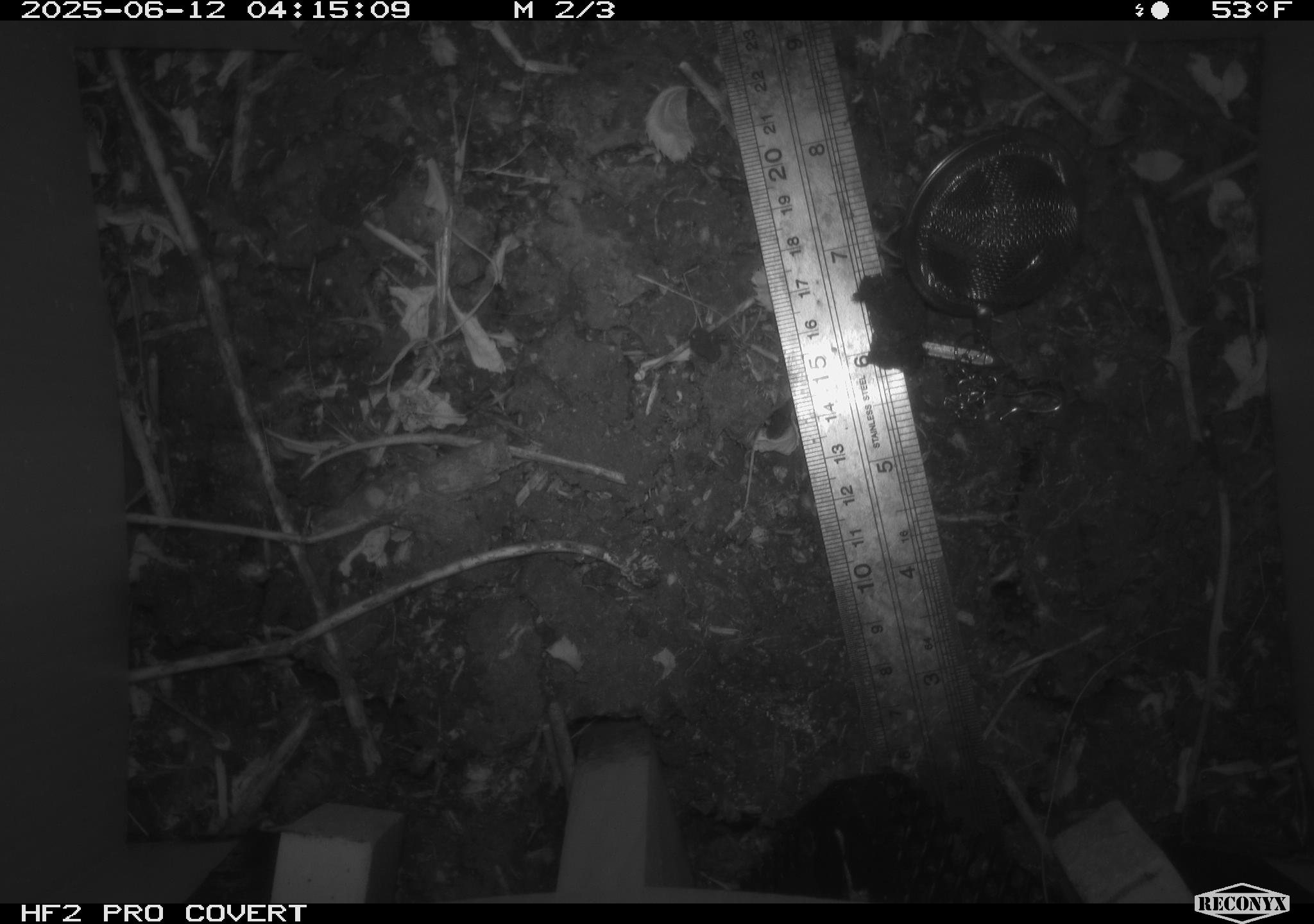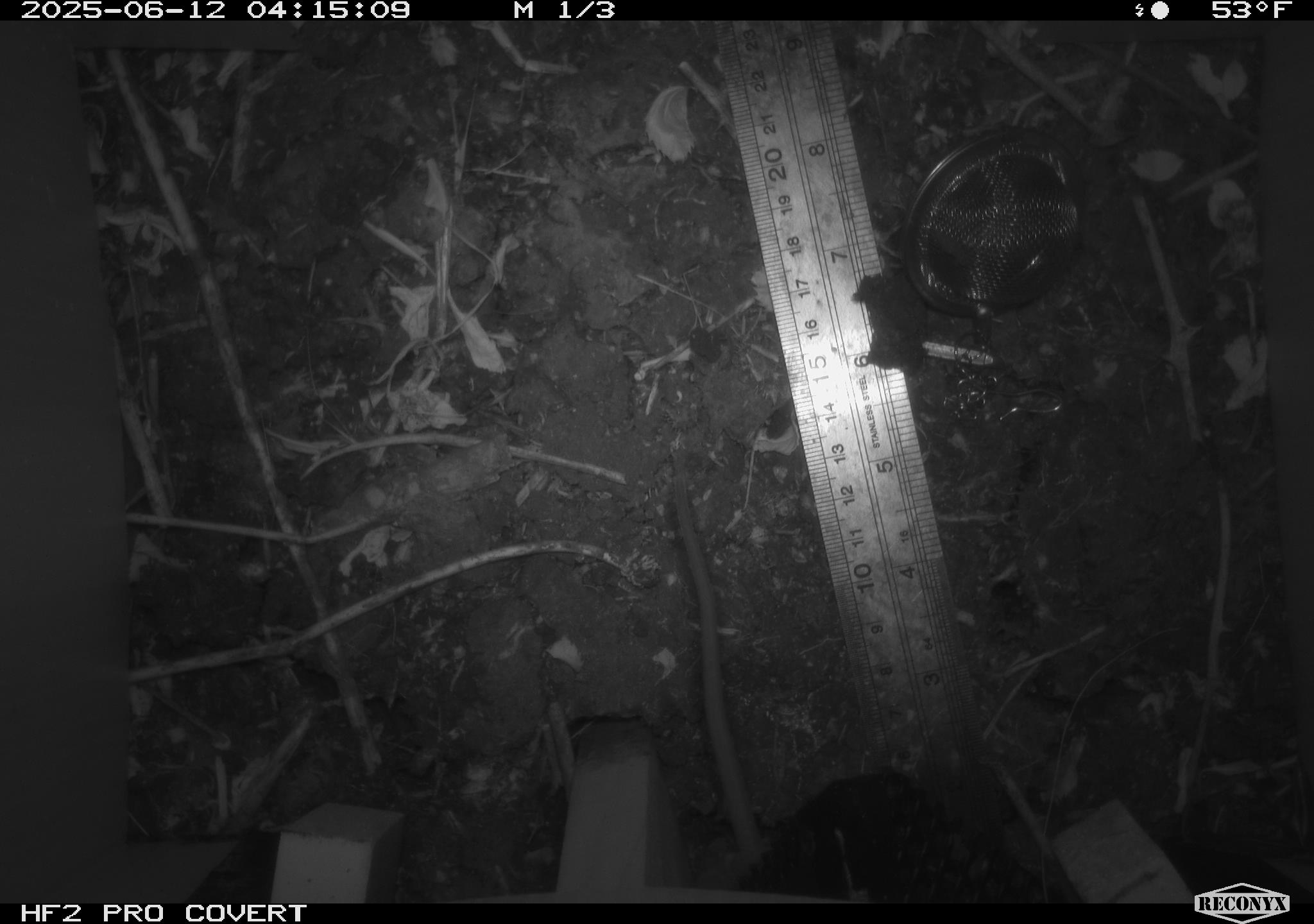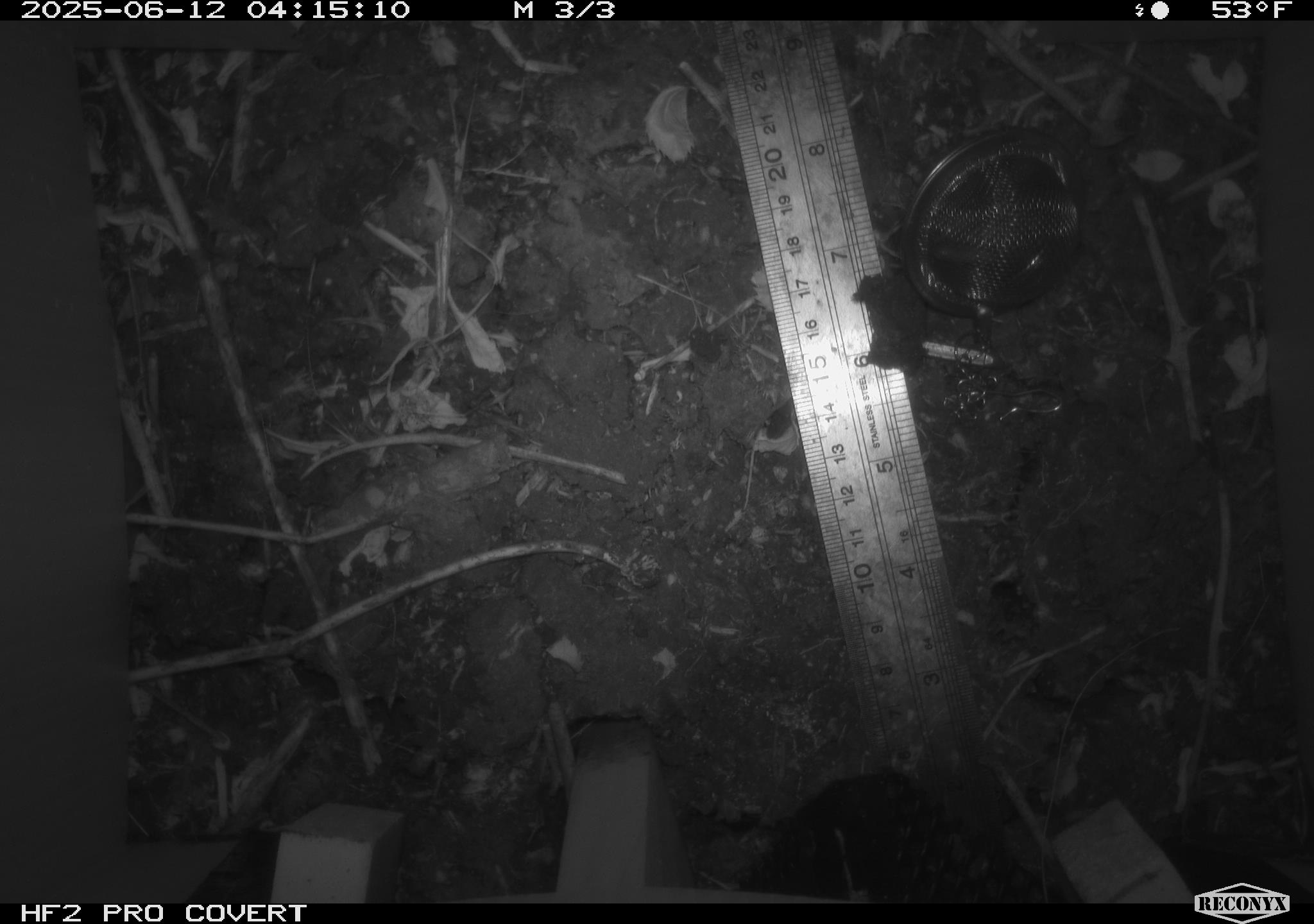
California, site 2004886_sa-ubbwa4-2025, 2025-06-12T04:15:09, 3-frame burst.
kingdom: Animalia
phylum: Chordata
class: Mammalia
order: Rodentia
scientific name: Rodentia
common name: rodent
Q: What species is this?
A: Rodent (Rodentia).